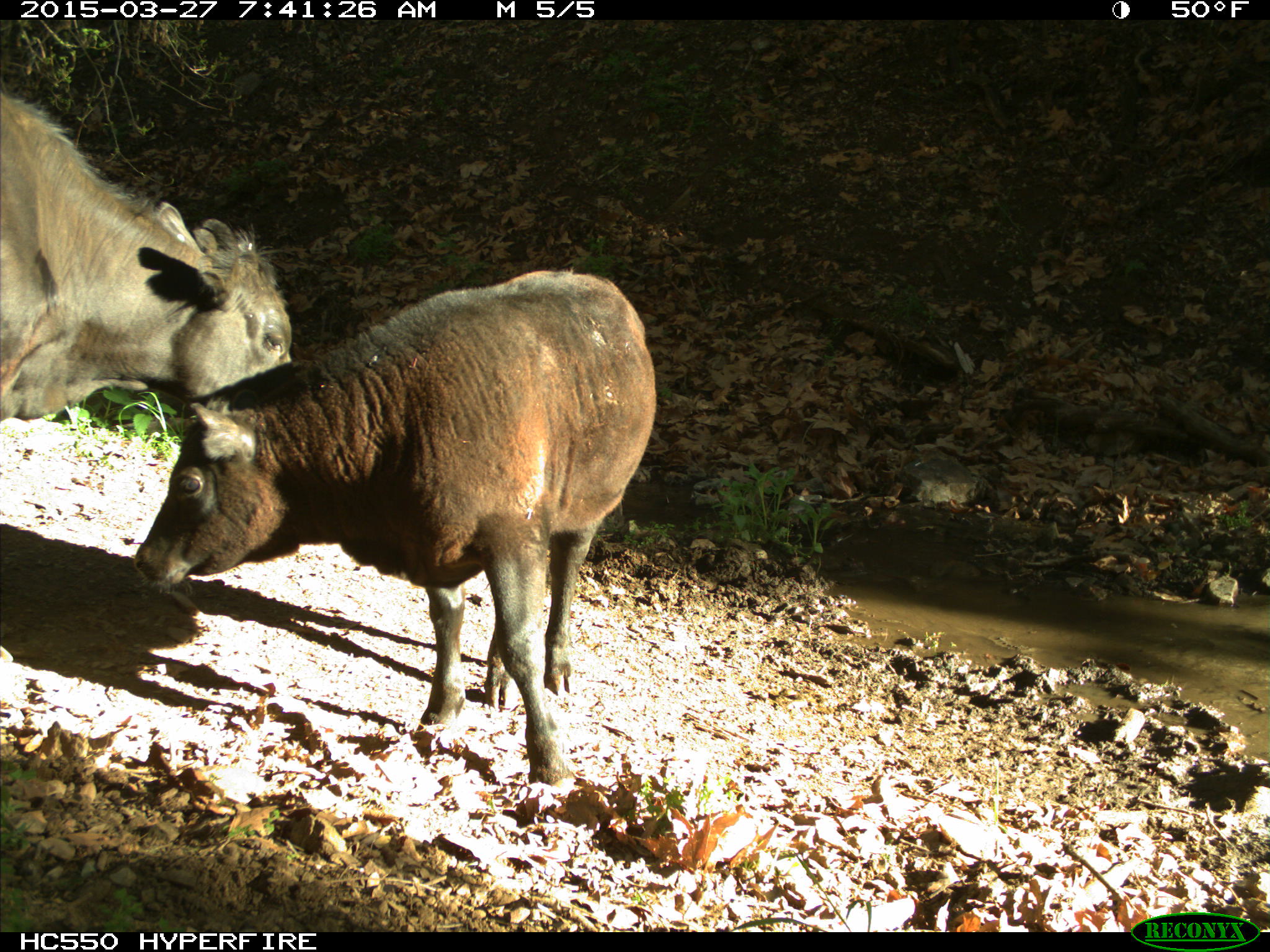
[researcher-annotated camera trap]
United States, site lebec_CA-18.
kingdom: Animalia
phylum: Chordata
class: Mammalia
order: Artiodactyla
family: Bovidae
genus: Bos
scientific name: Bos taurus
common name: domestic cow